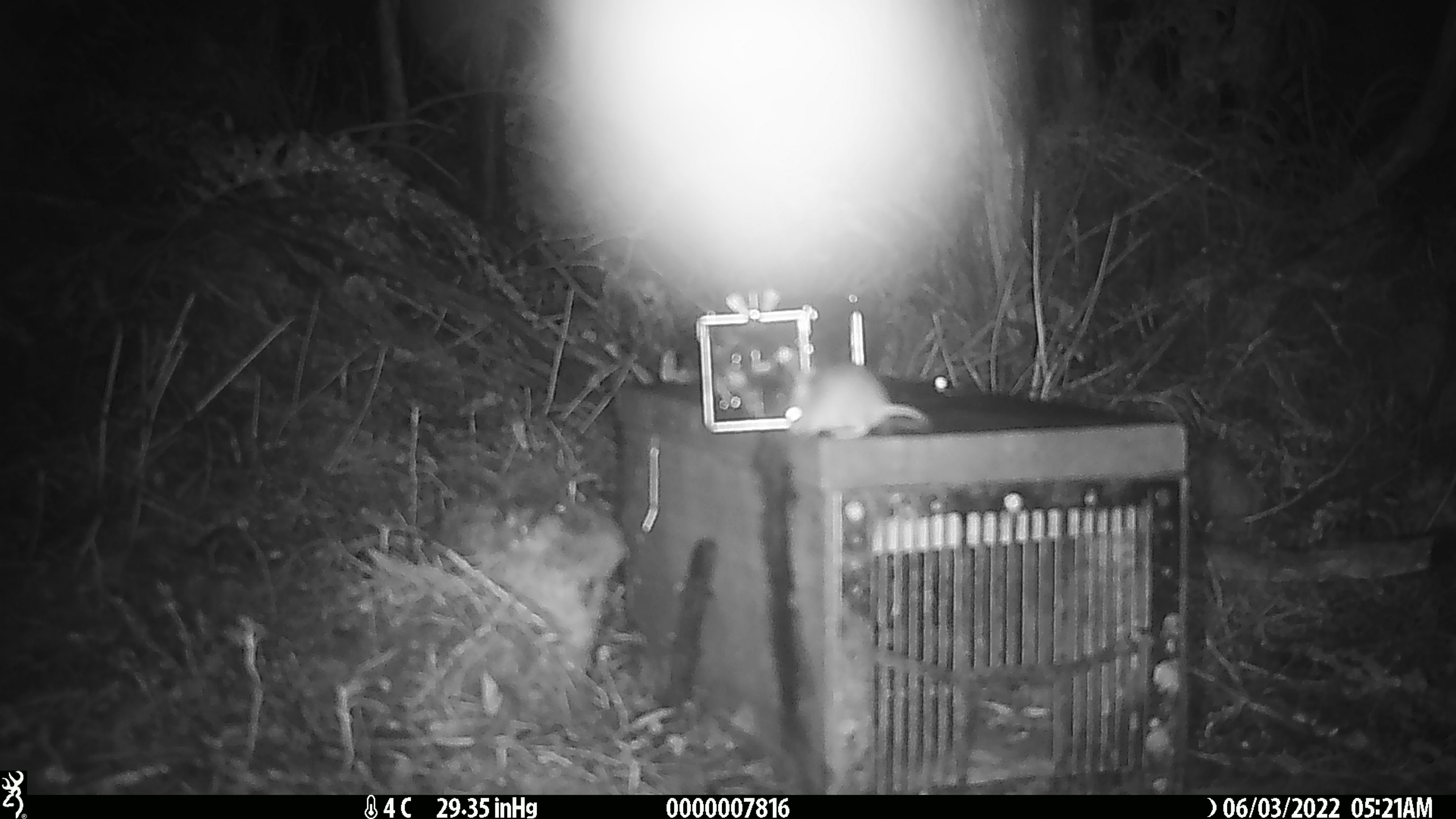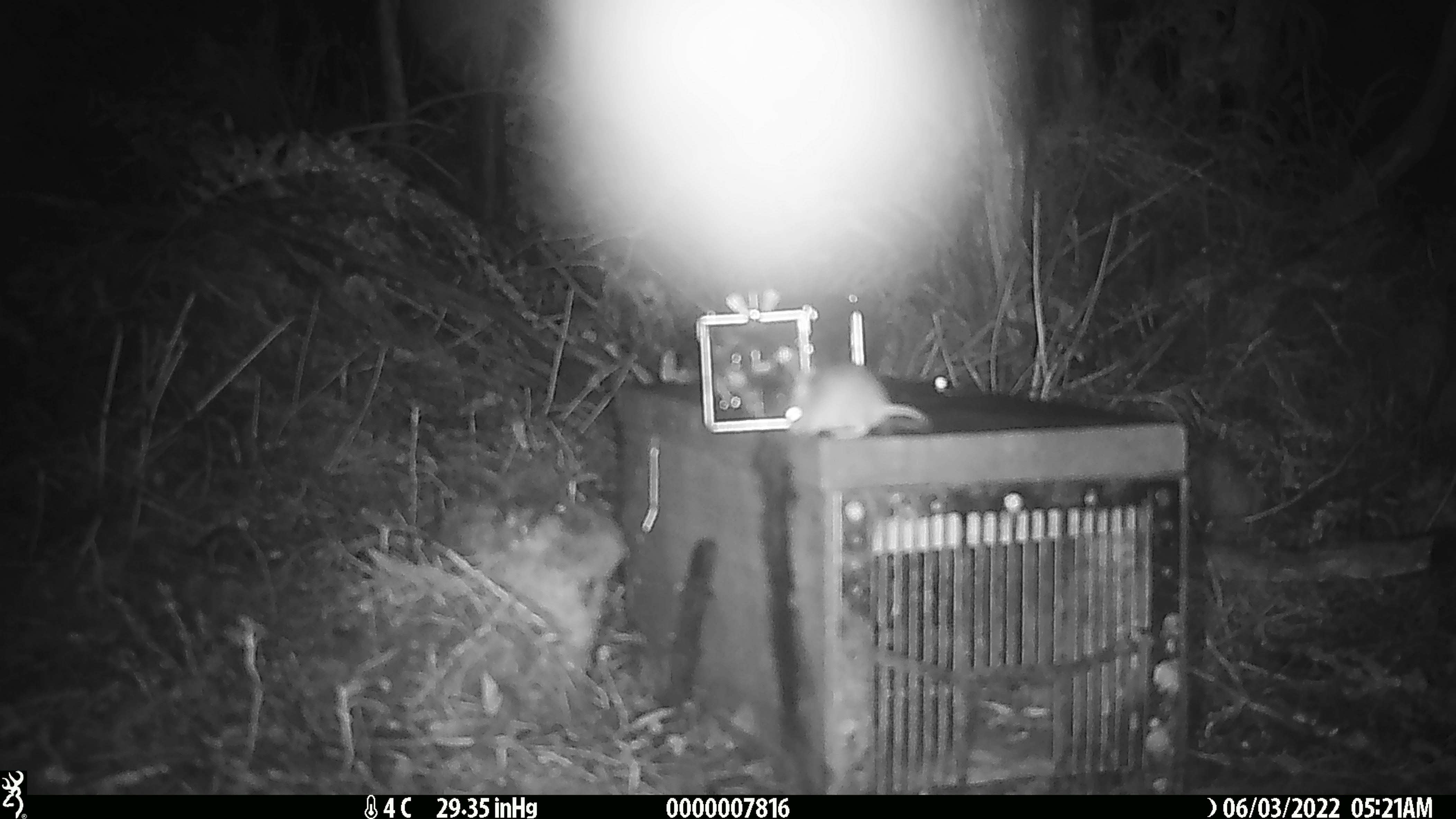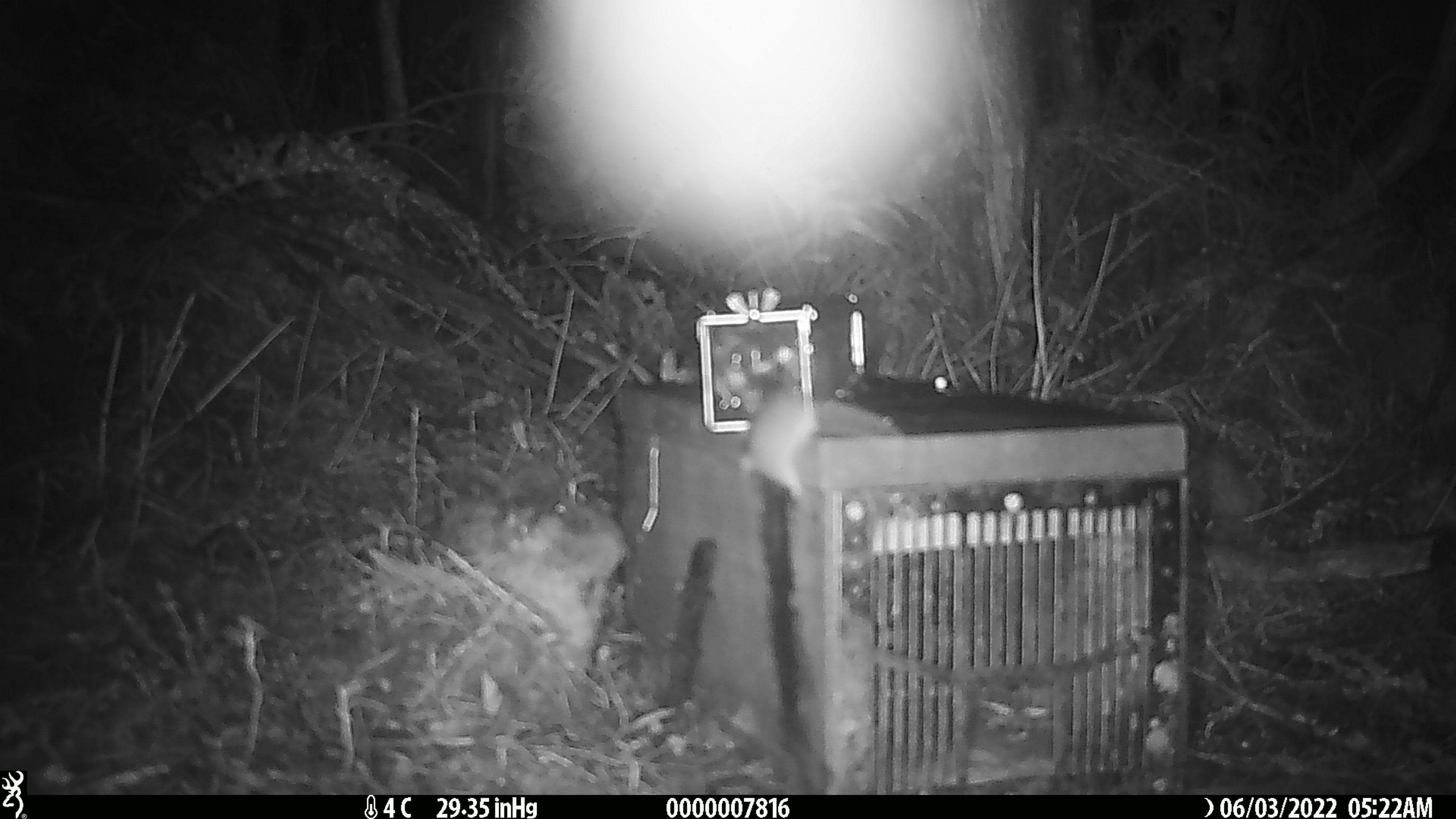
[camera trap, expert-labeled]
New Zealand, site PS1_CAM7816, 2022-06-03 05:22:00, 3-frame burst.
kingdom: Animalia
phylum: Chordata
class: Mammalia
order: Rodentia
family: Muridae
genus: Mus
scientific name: Mus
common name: mouse